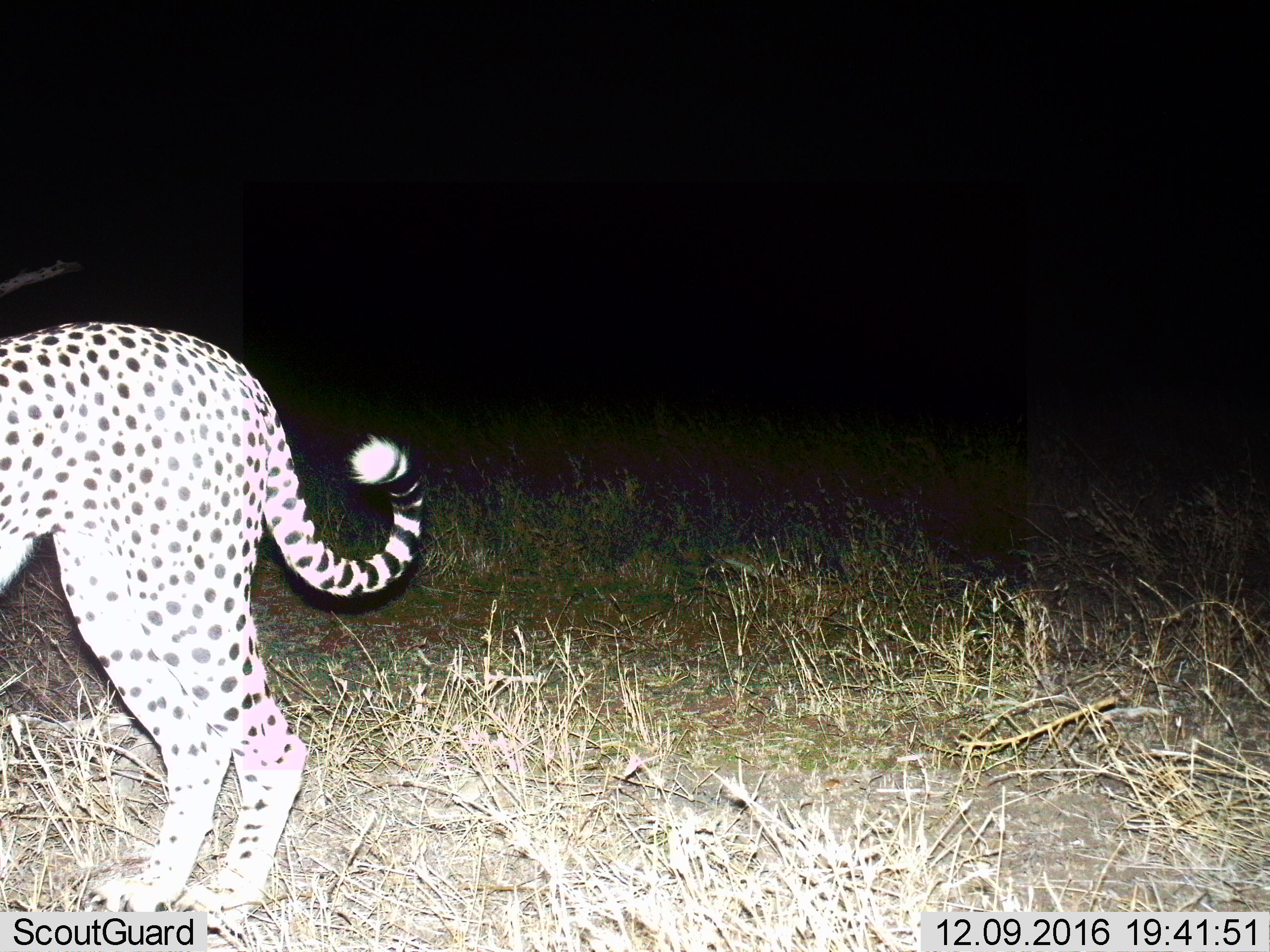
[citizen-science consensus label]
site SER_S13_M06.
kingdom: Animalia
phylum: Chordata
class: Mammalia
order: Carnivora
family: Felidae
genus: Acinonyx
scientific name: Acinonyx jubatus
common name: cheetah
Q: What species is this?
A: Cheetah (Acinonyx jubatus).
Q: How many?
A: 1.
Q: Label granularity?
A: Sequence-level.